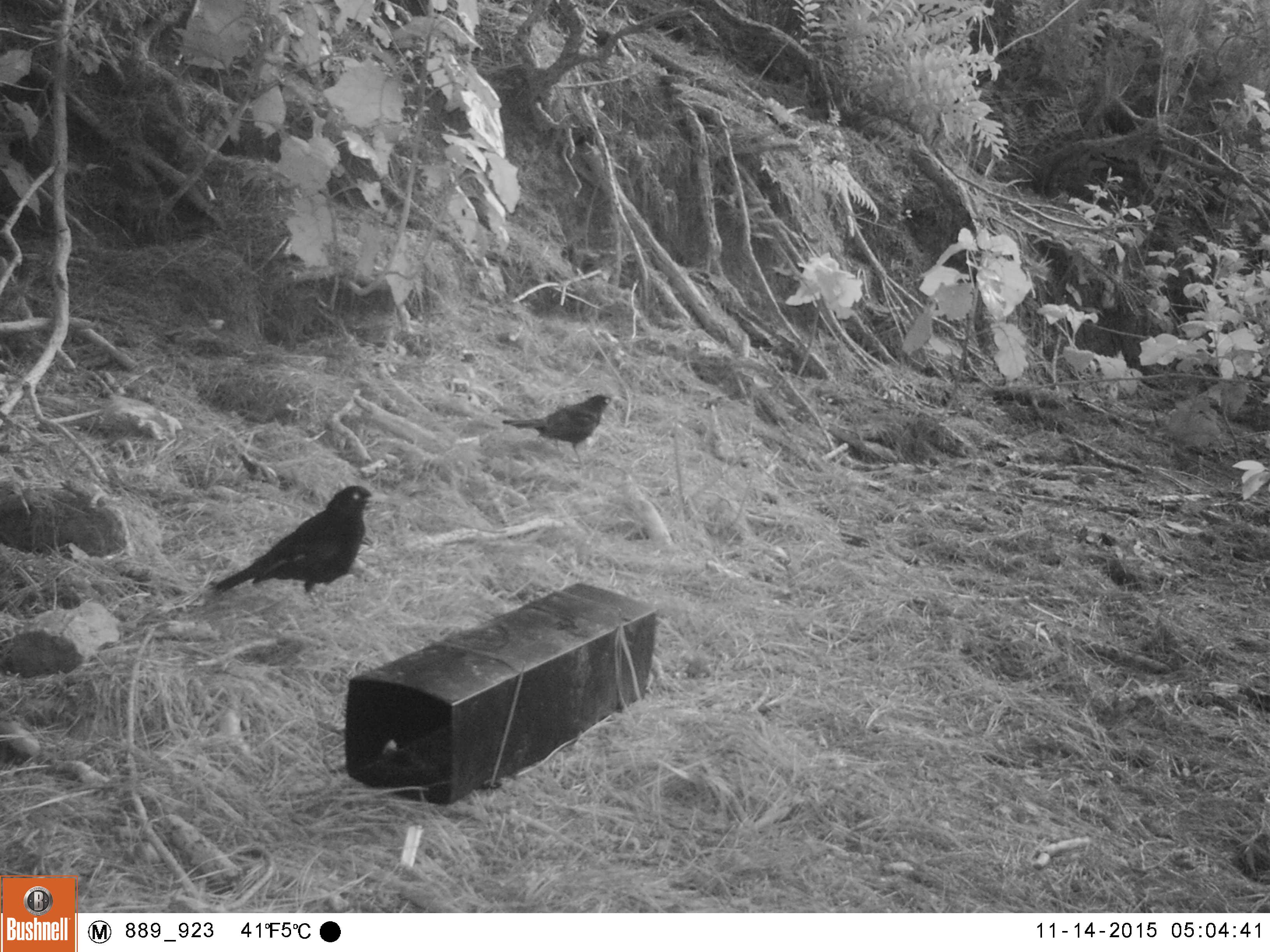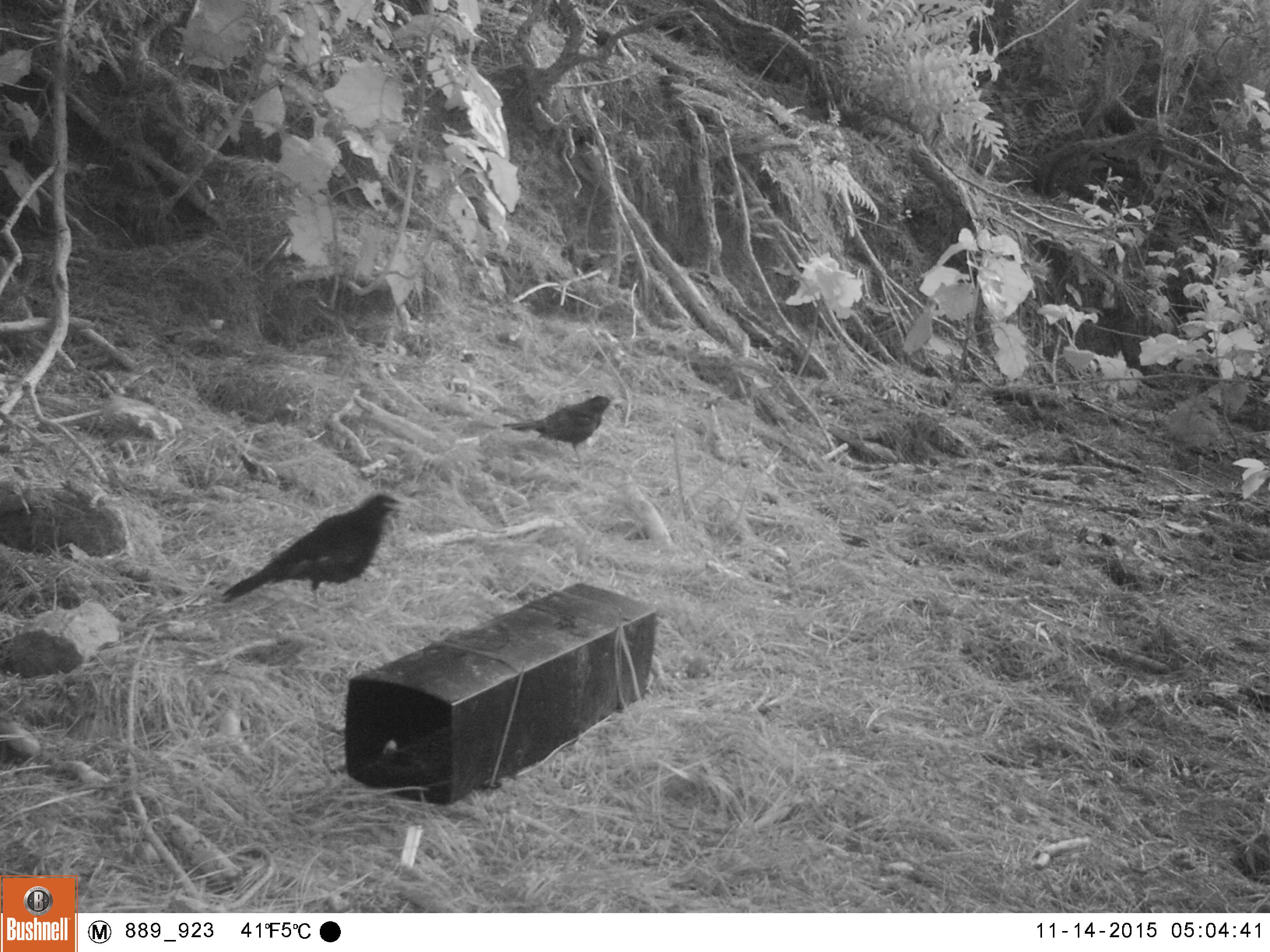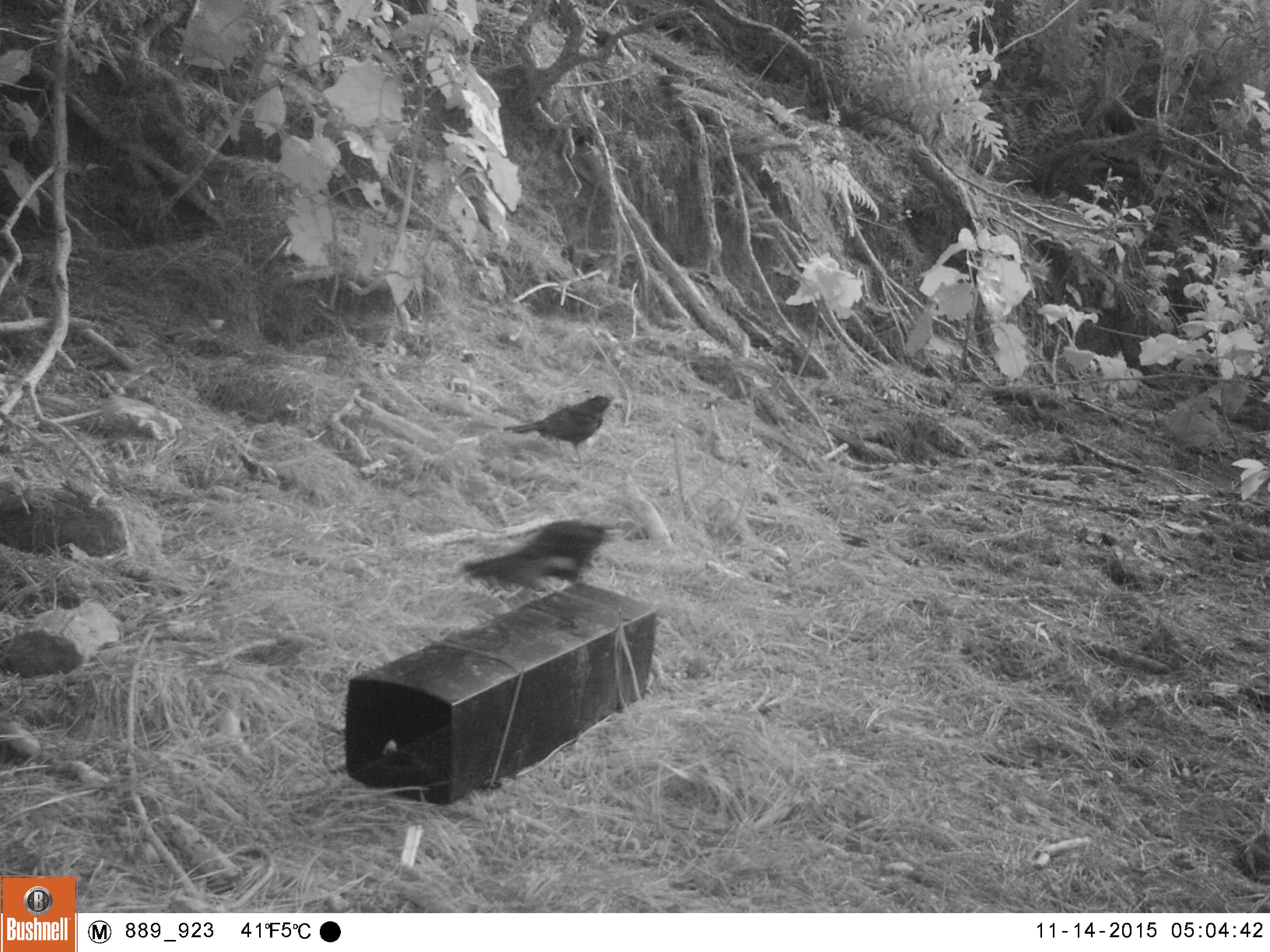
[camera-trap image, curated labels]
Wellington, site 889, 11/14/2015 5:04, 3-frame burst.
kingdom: Animalia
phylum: Chordata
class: Aves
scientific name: Aves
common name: bird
Bird (Aves).